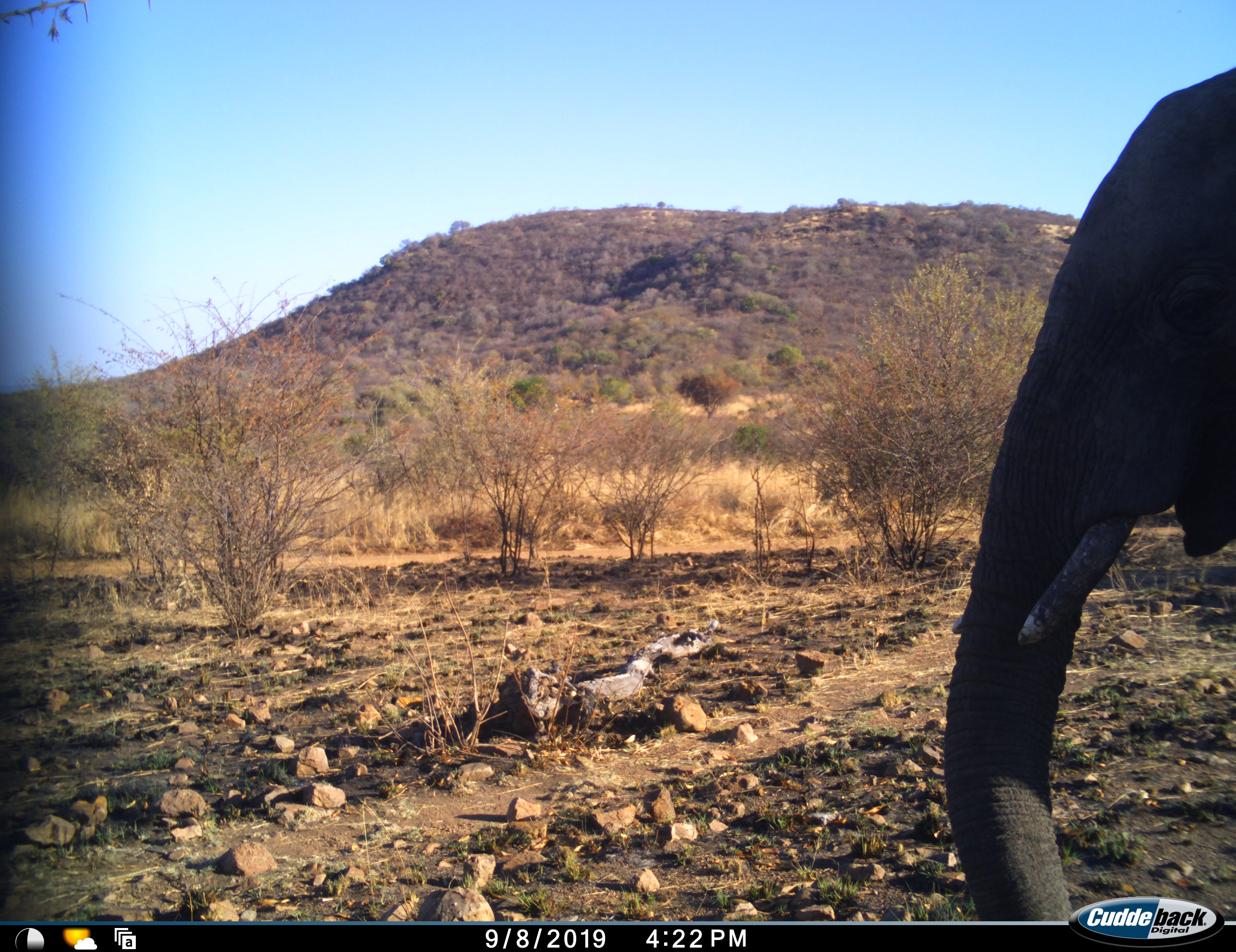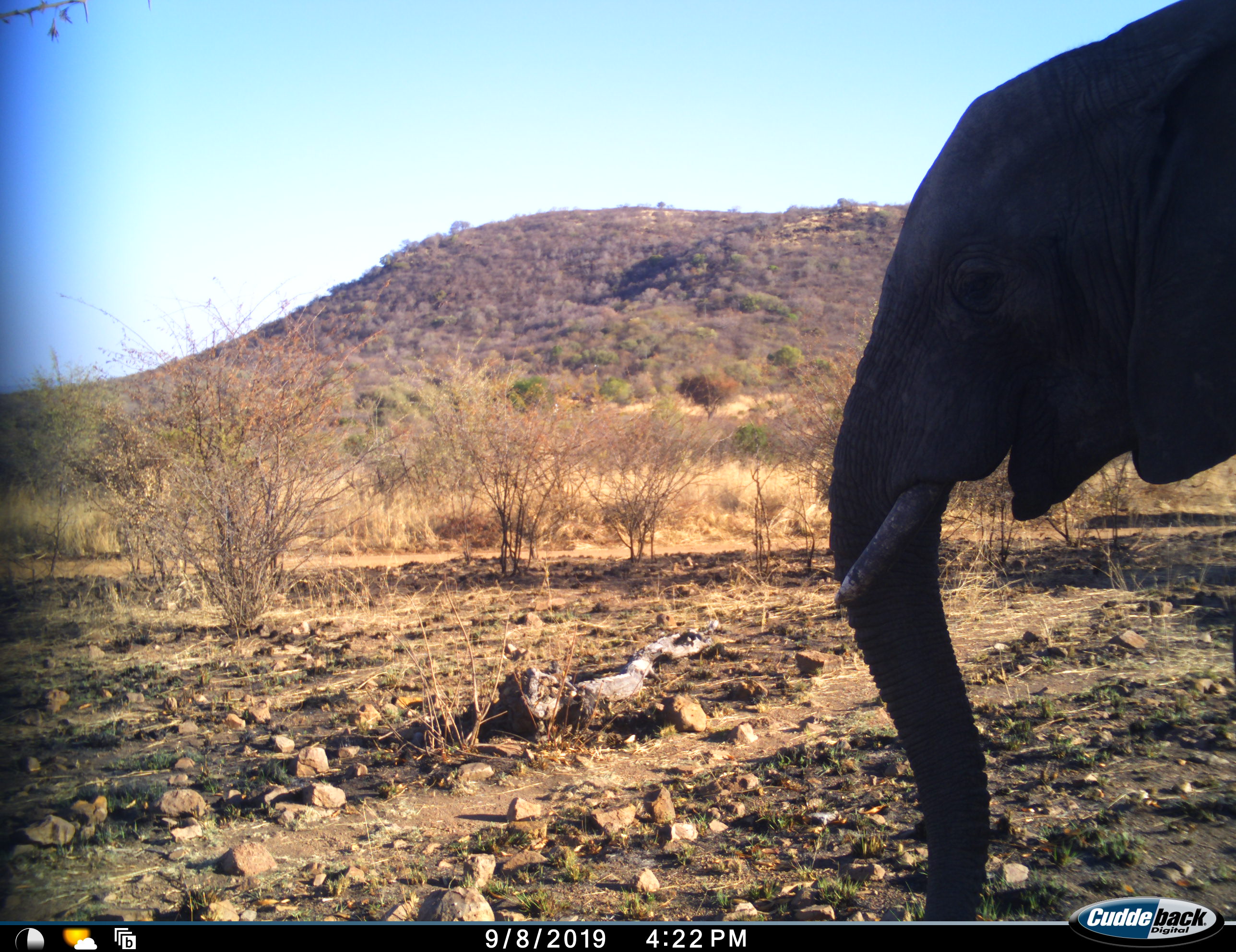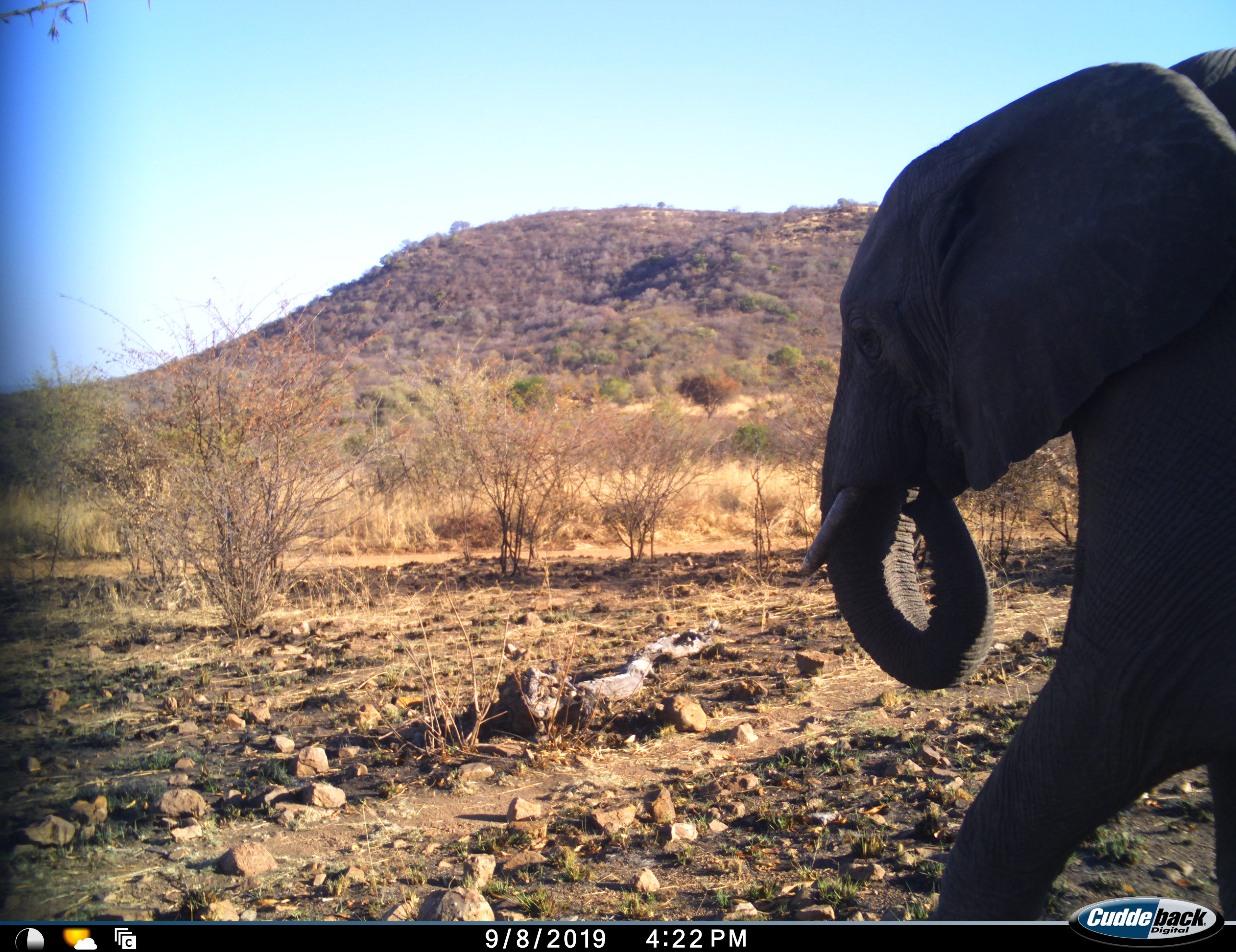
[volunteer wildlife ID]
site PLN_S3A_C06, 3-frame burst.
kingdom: Animalia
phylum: Chordata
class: Mammalia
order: Proboscidea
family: Elephantidae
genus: Loxodonta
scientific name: Loxodonta africana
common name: african bush elephant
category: elephant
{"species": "elephant (african bush elephant) (Loxodonta africana)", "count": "1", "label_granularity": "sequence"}